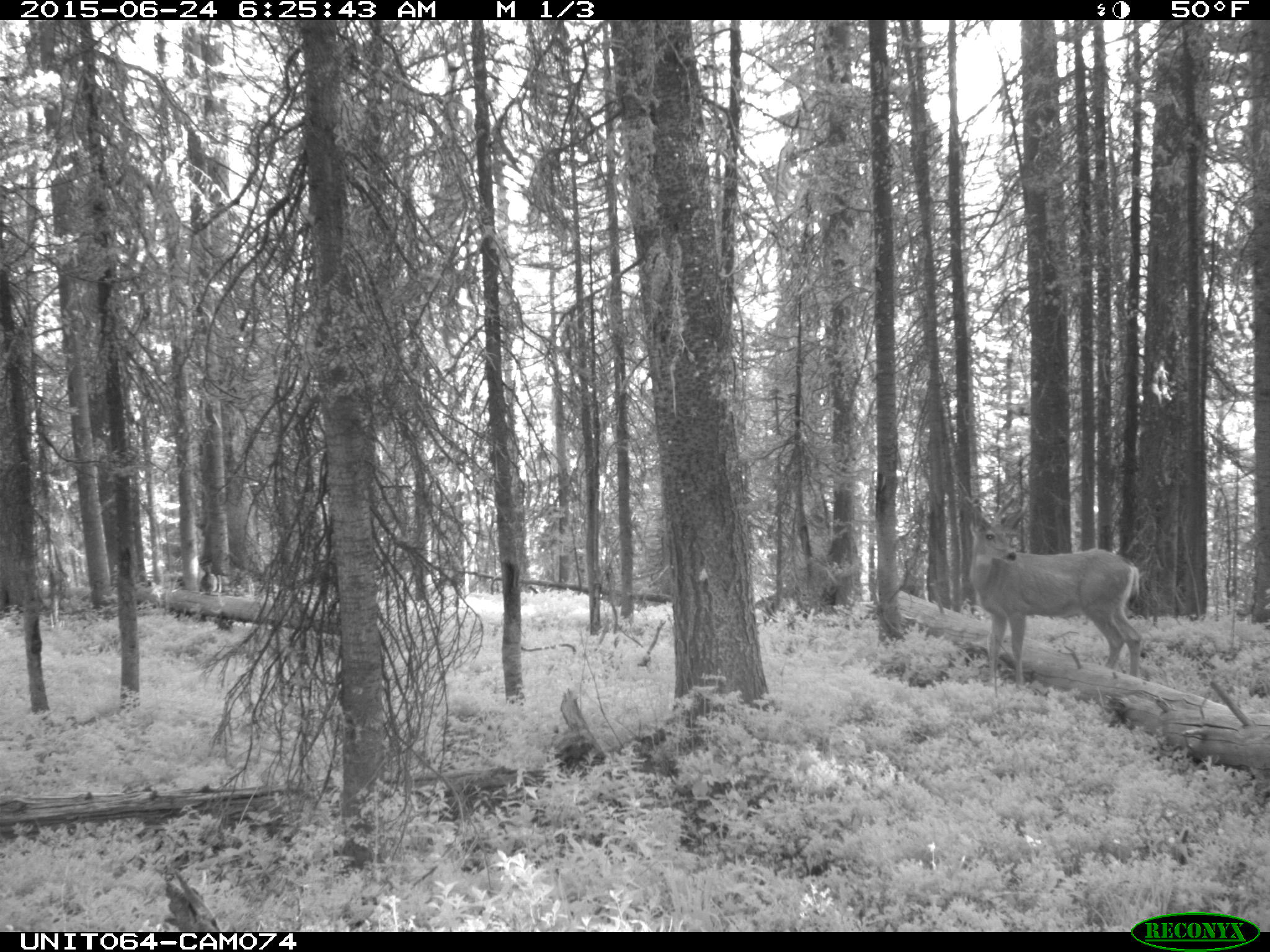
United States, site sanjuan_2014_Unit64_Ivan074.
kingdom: Animalia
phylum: Chordata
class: Mammalia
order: Artiodactyla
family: Cervidae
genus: Odocoileus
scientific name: Odocoileus hemionus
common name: mule deer